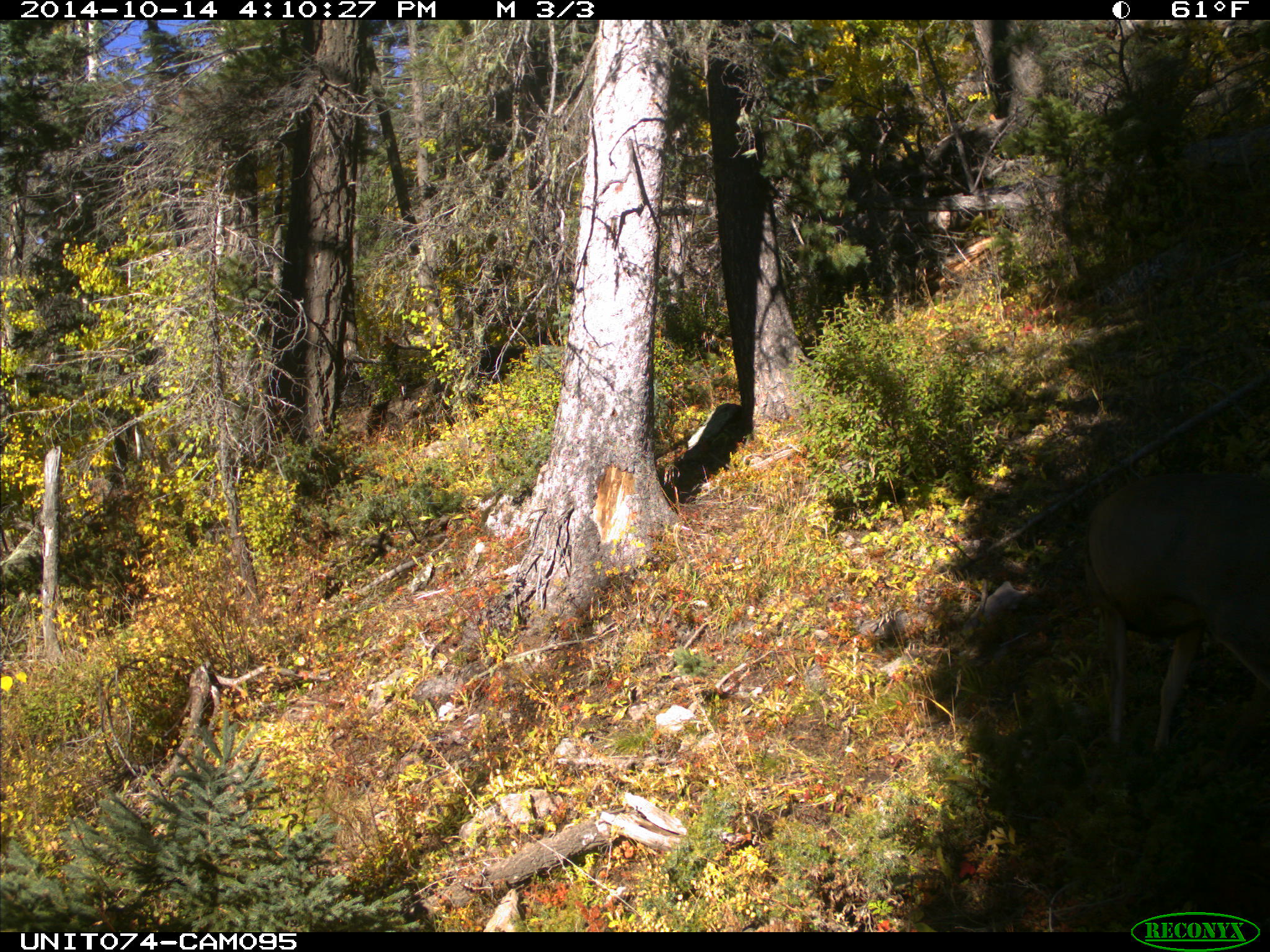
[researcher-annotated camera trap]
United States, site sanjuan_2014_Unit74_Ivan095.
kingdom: Animalia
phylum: Chordata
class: Mammalia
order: Artiodactyla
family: Cervidae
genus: Odocoileus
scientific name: Odocoileus hemionus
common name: mule deer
Odocoileus hemionus (mule deer).